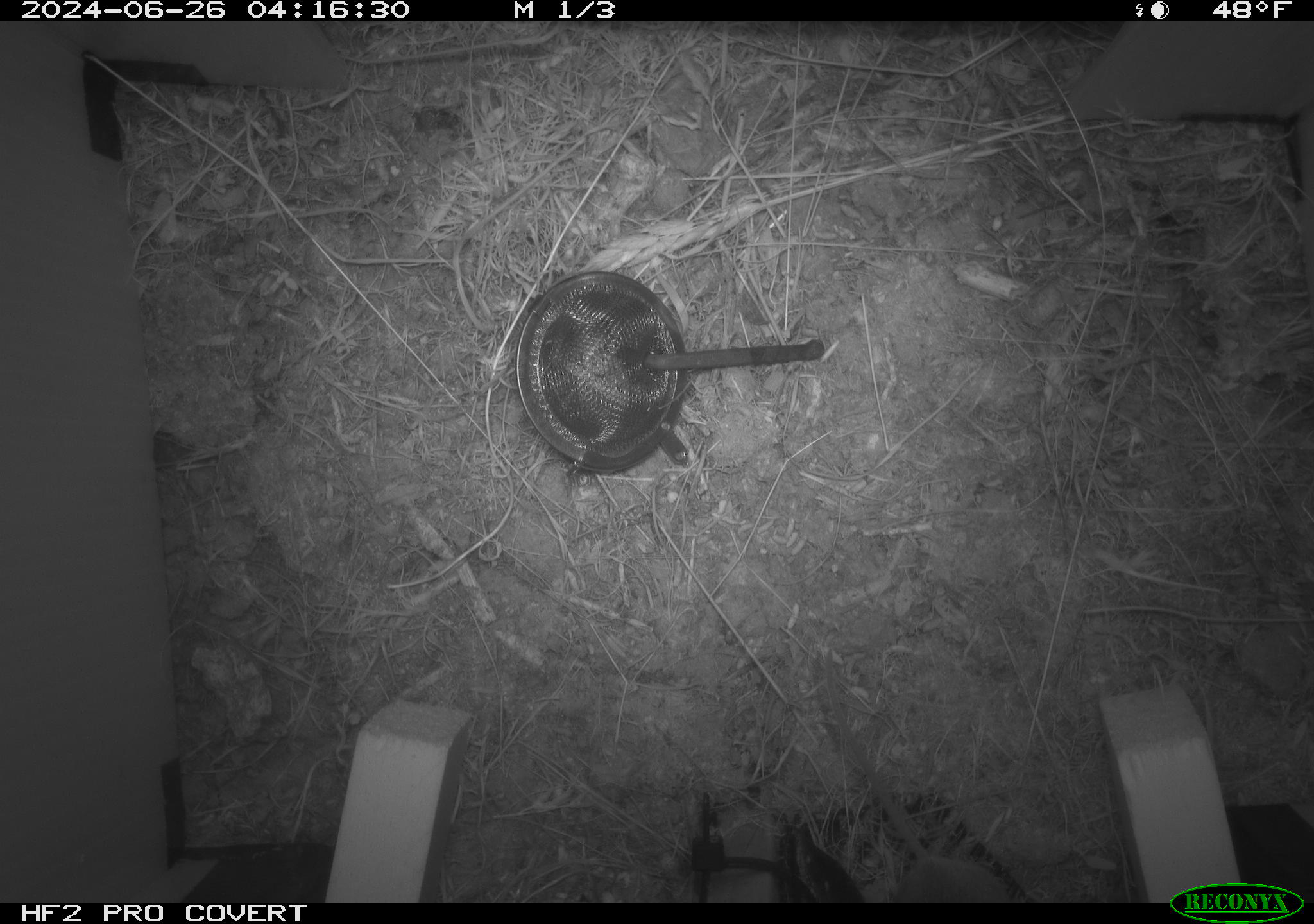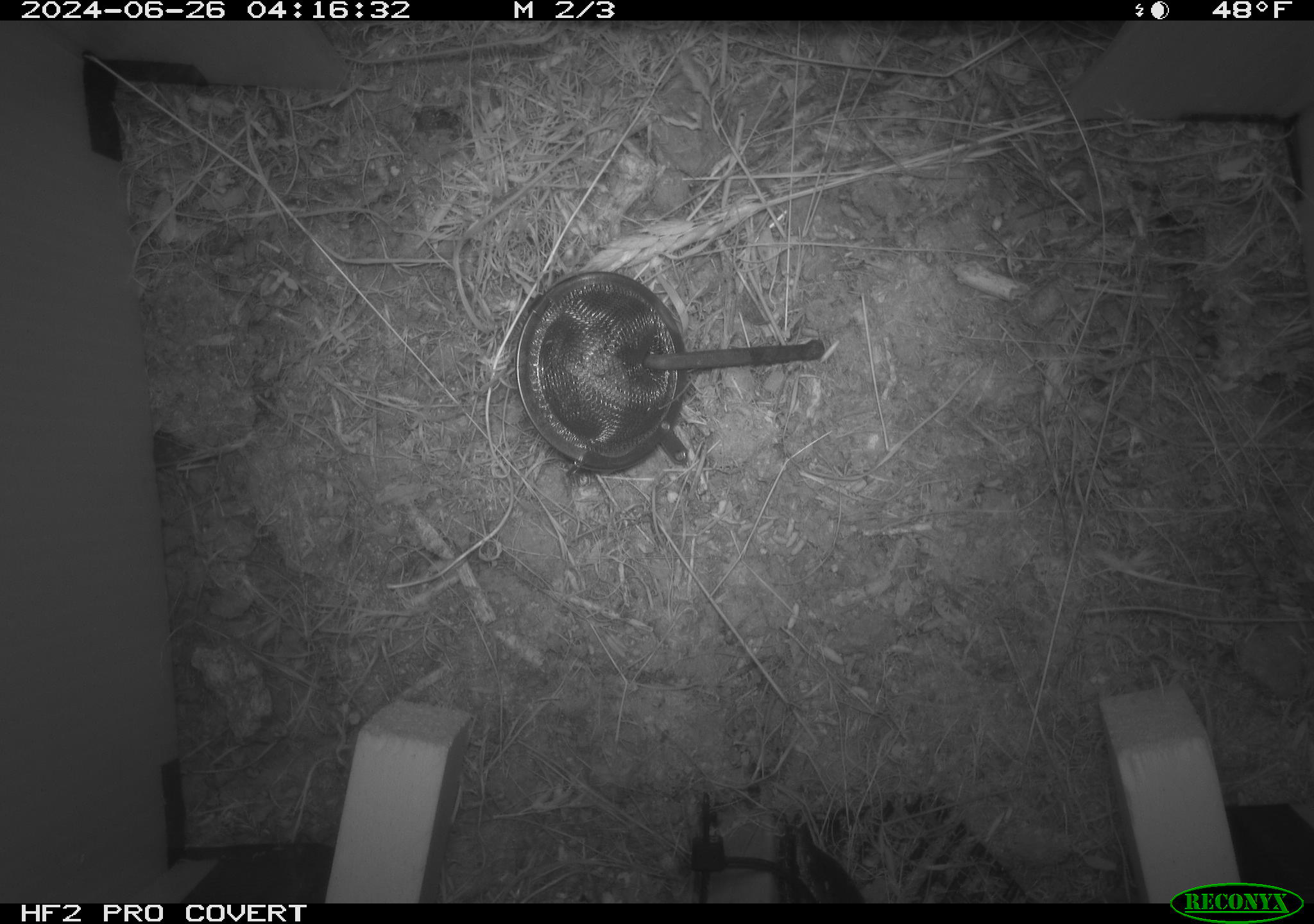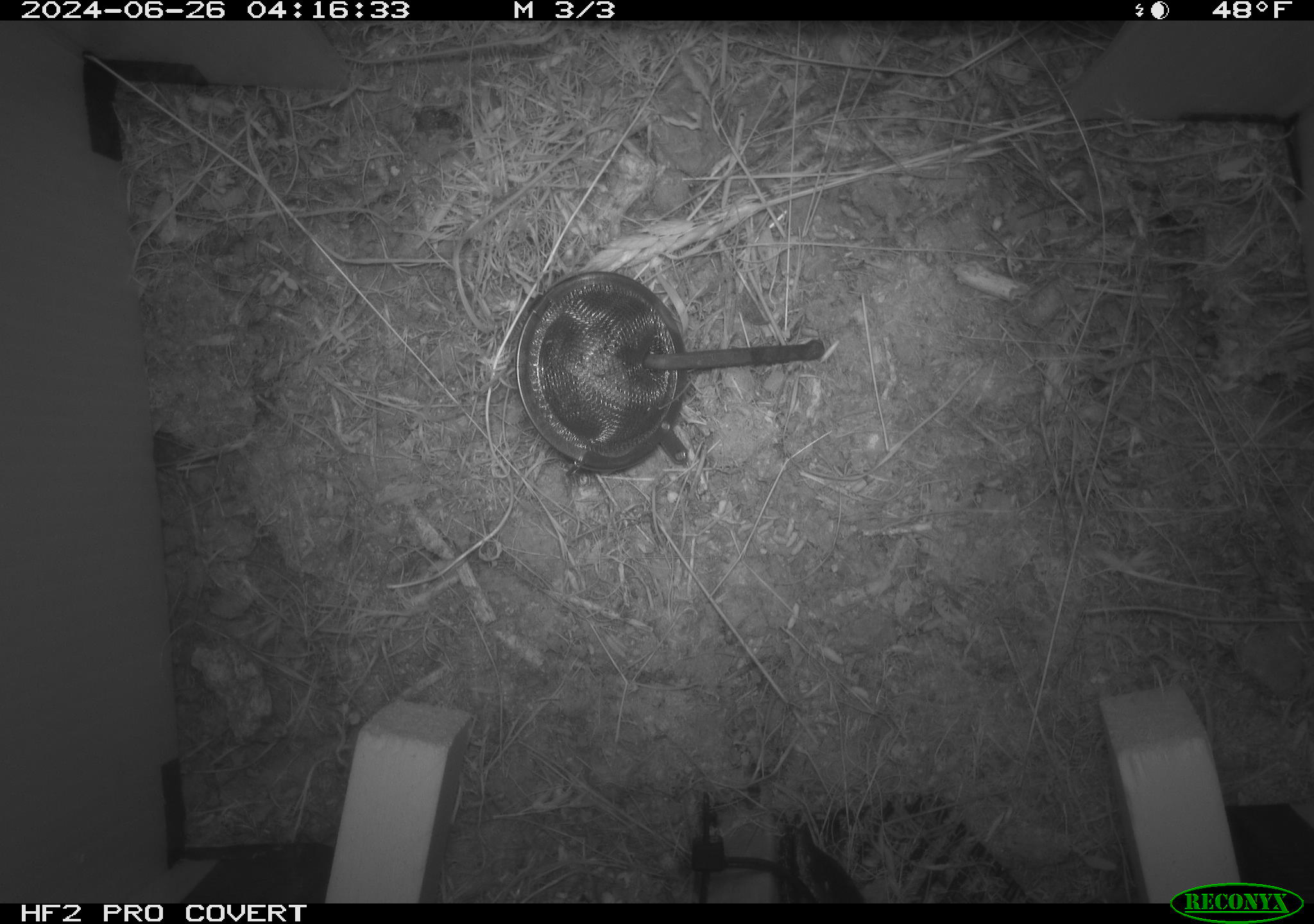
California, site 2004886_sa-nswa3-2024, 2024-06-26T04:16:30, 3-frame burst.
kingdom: Animalia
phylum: Chordata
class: Mammalia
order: Rodentia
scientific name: Rodentia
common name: rodent